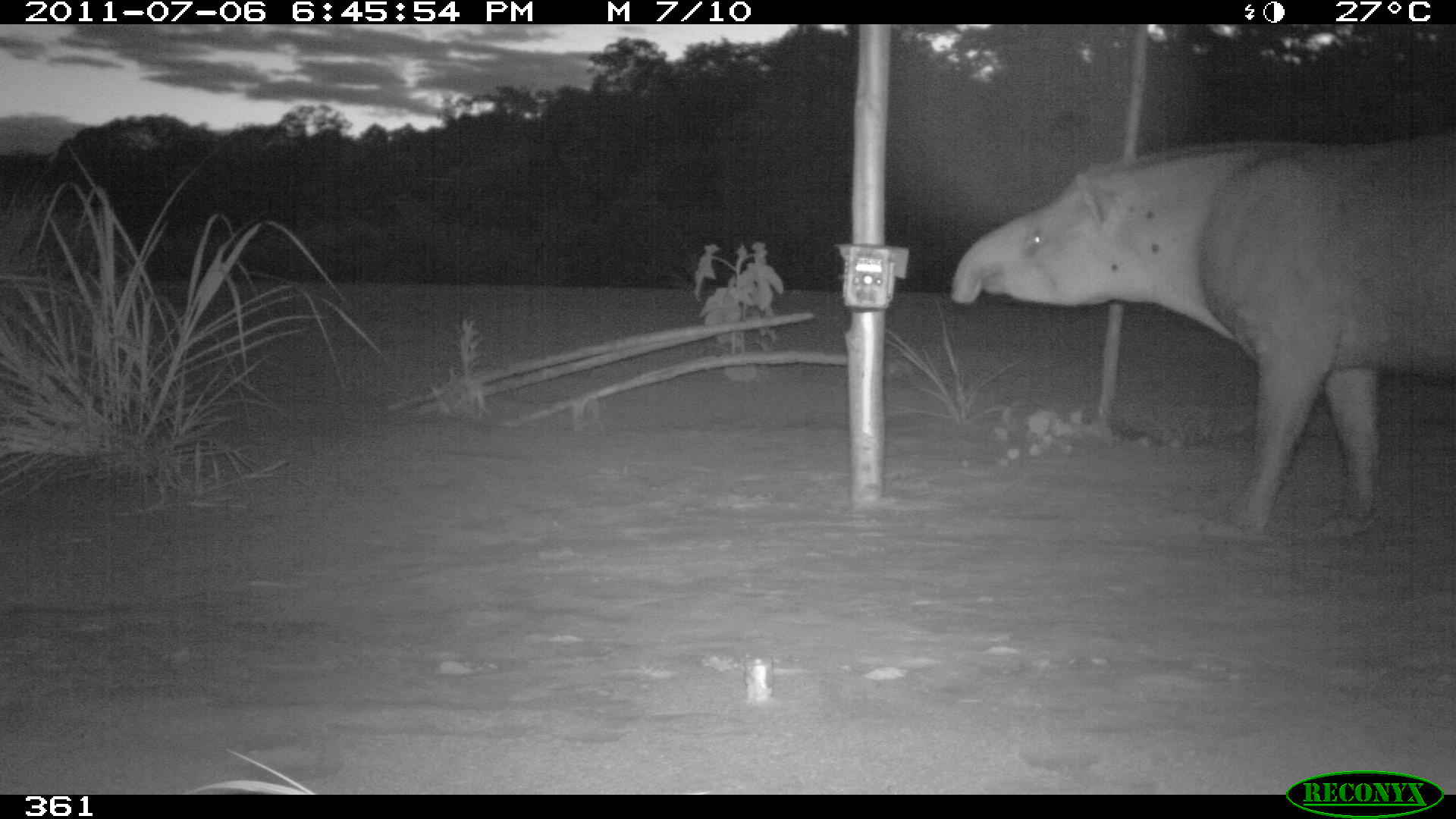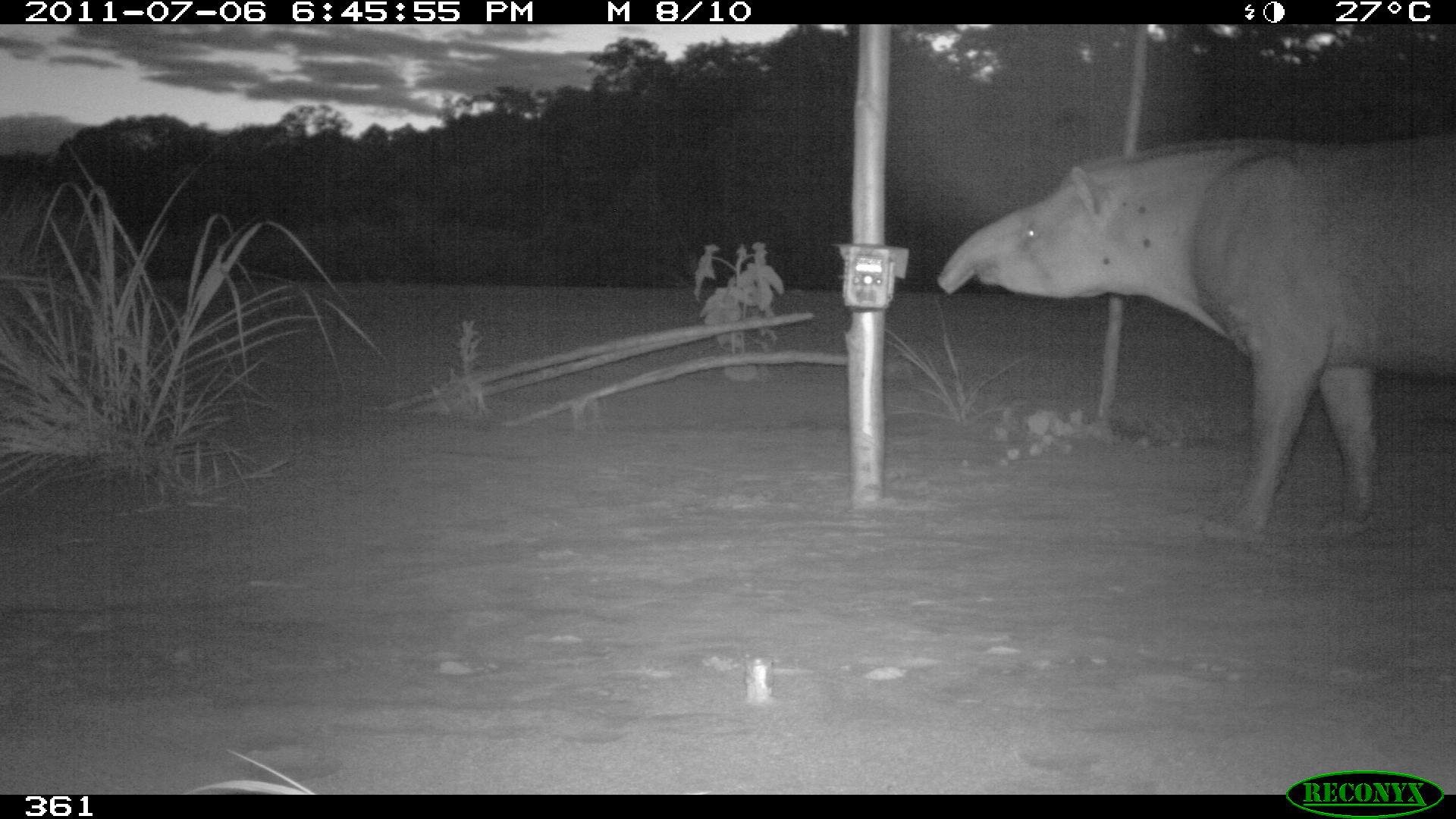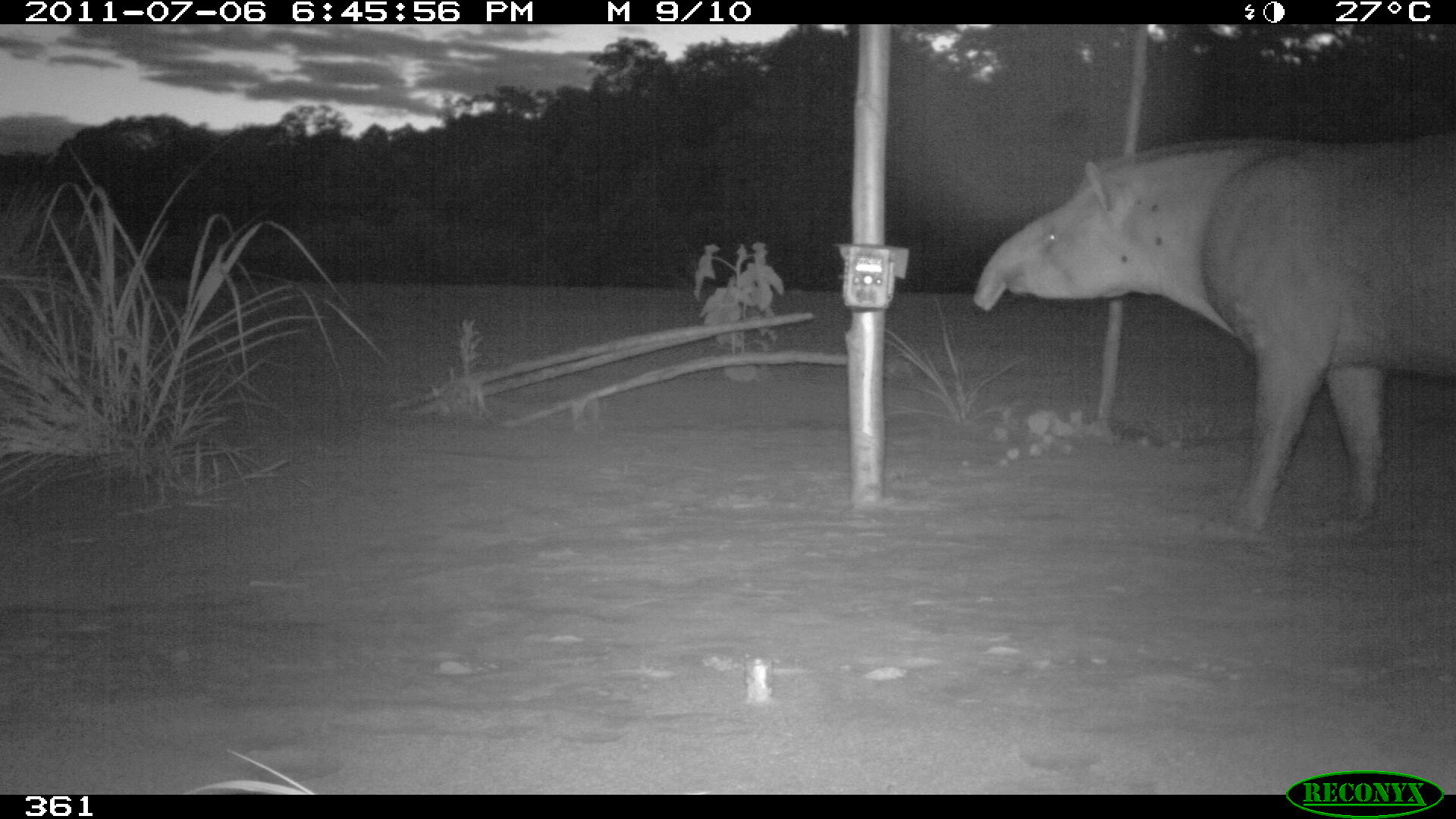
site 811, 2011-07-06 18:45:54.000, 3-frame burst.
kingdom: Animalia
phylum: Chordata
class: Mammalia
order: Perissodactyla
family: Tapiridae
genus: Tapirus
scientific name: Tapirus terrestris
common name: south american tapir